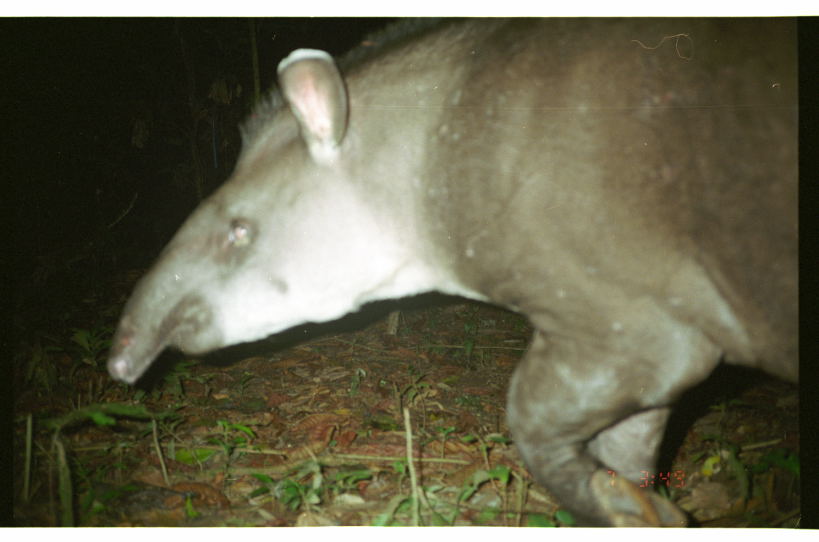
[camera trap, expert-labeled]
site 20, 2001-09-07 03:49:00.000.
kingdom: Animalia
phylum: Chordata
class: Mammalia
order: Perissodactyla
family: Tapiridae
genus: Tapirus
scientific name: Tapirus terrestris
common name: south american tapir